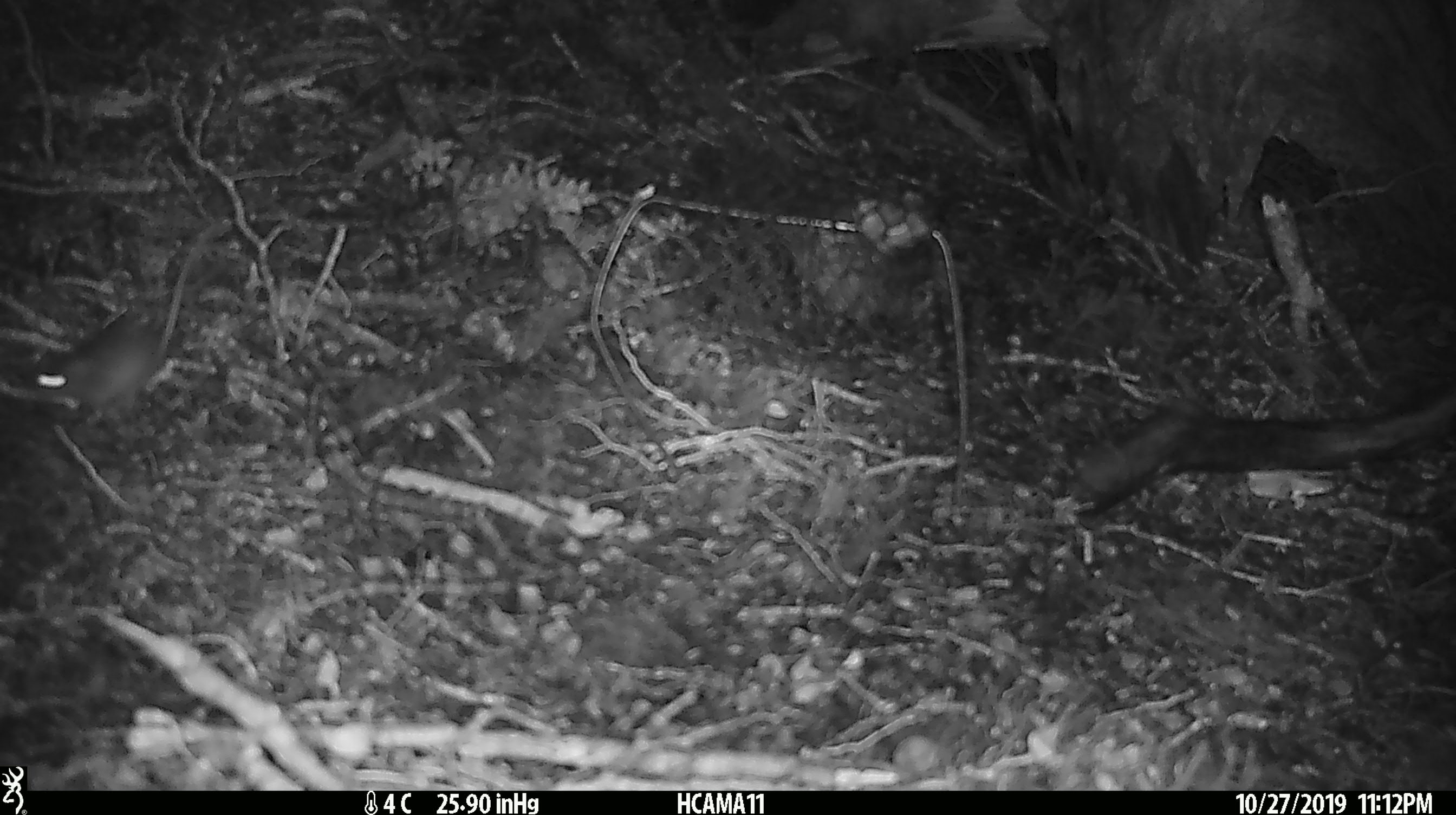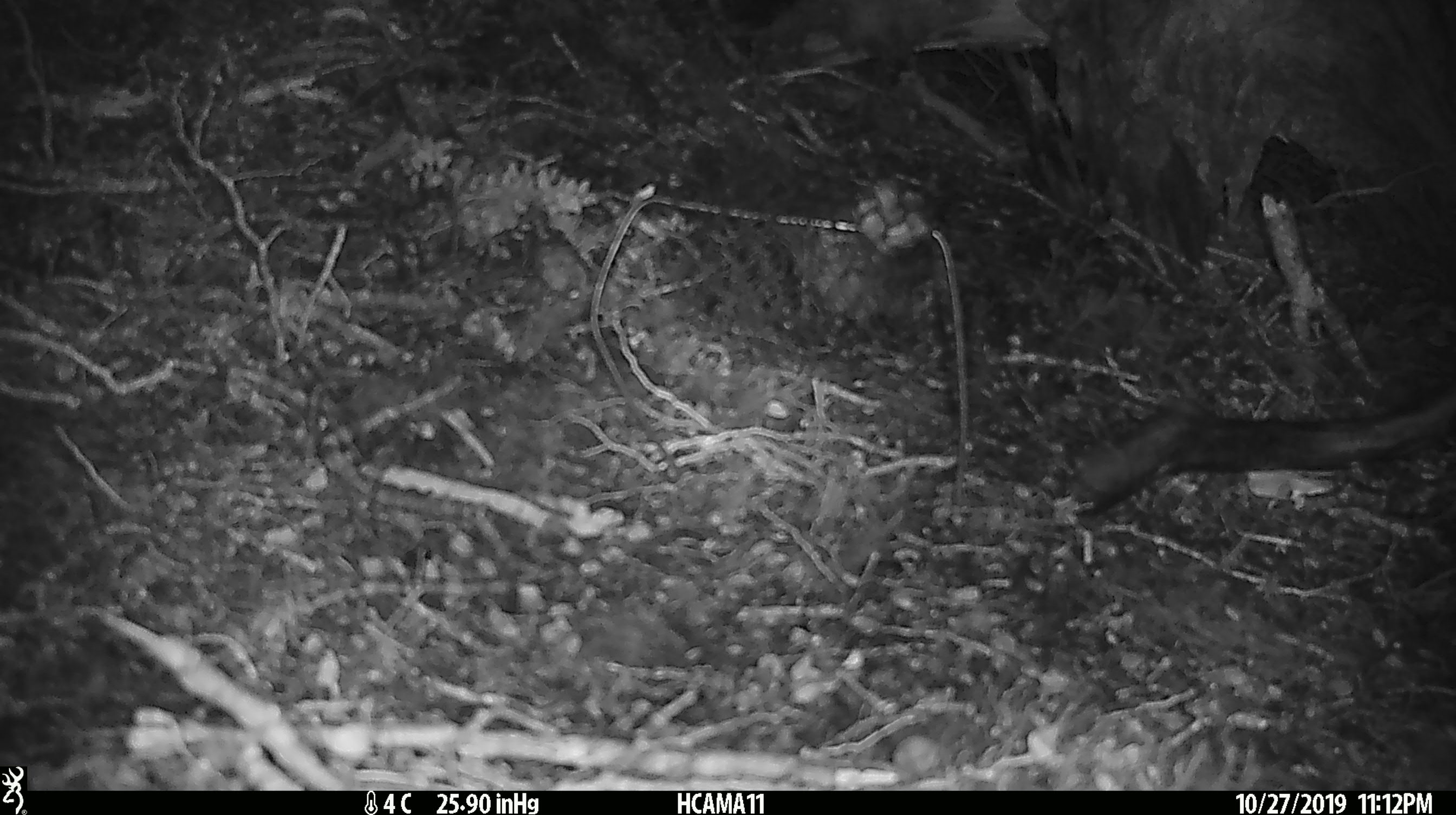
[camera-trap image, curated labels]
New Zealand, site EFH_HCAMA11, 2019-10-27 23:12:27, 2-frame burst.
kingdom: Animalia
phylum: Chordata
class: Mammalia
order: Rodentia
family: Muridae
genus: Mus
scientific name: Mus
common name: mouse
Mouse (Mus).